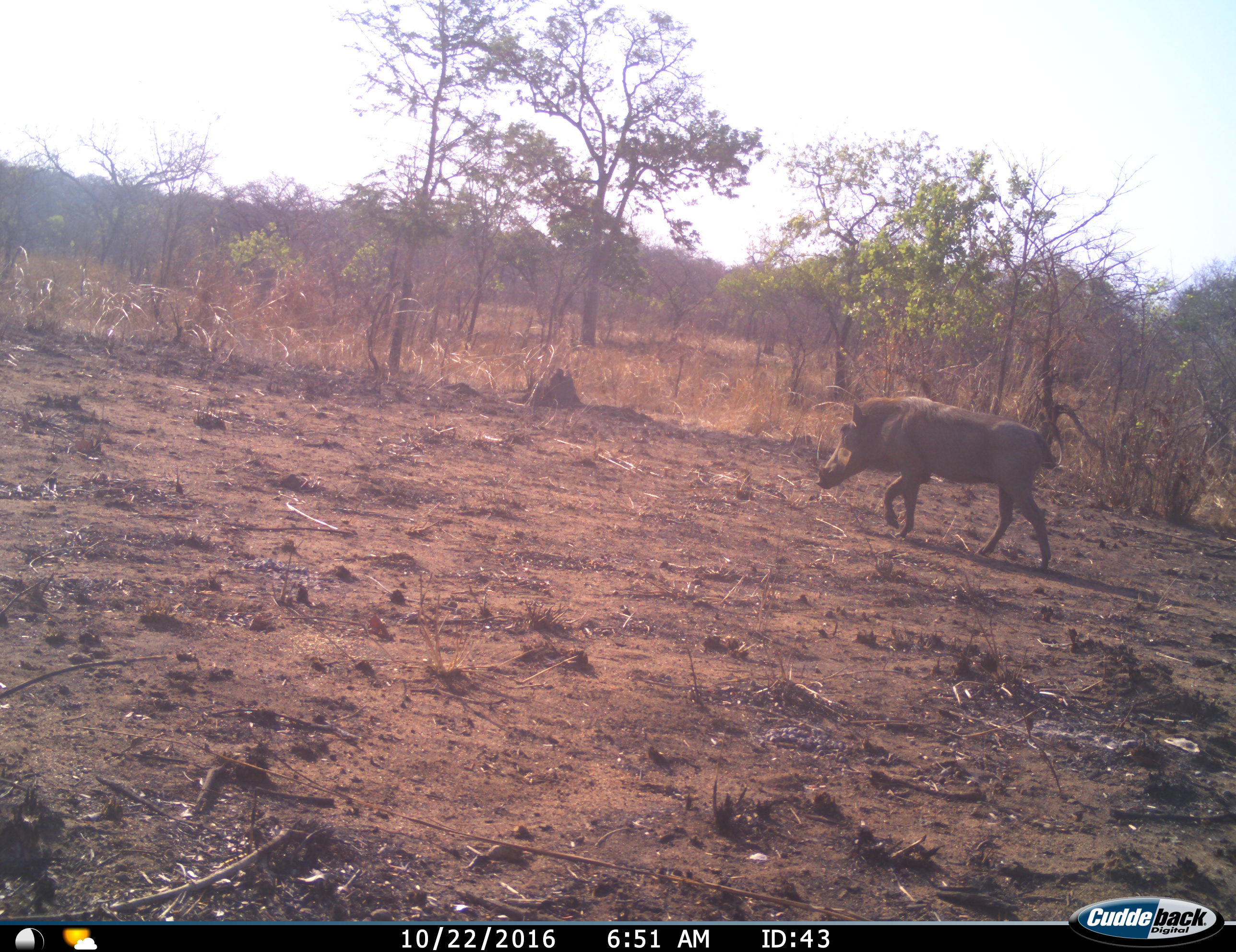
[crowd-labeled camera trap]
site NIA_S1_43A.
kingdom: Animalia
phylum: Chordata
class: Mammalia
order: Artiodactyla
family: Suidae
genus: Phacochoerus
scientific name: Phacochoerus africanus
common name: warthog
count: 1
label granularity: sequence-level